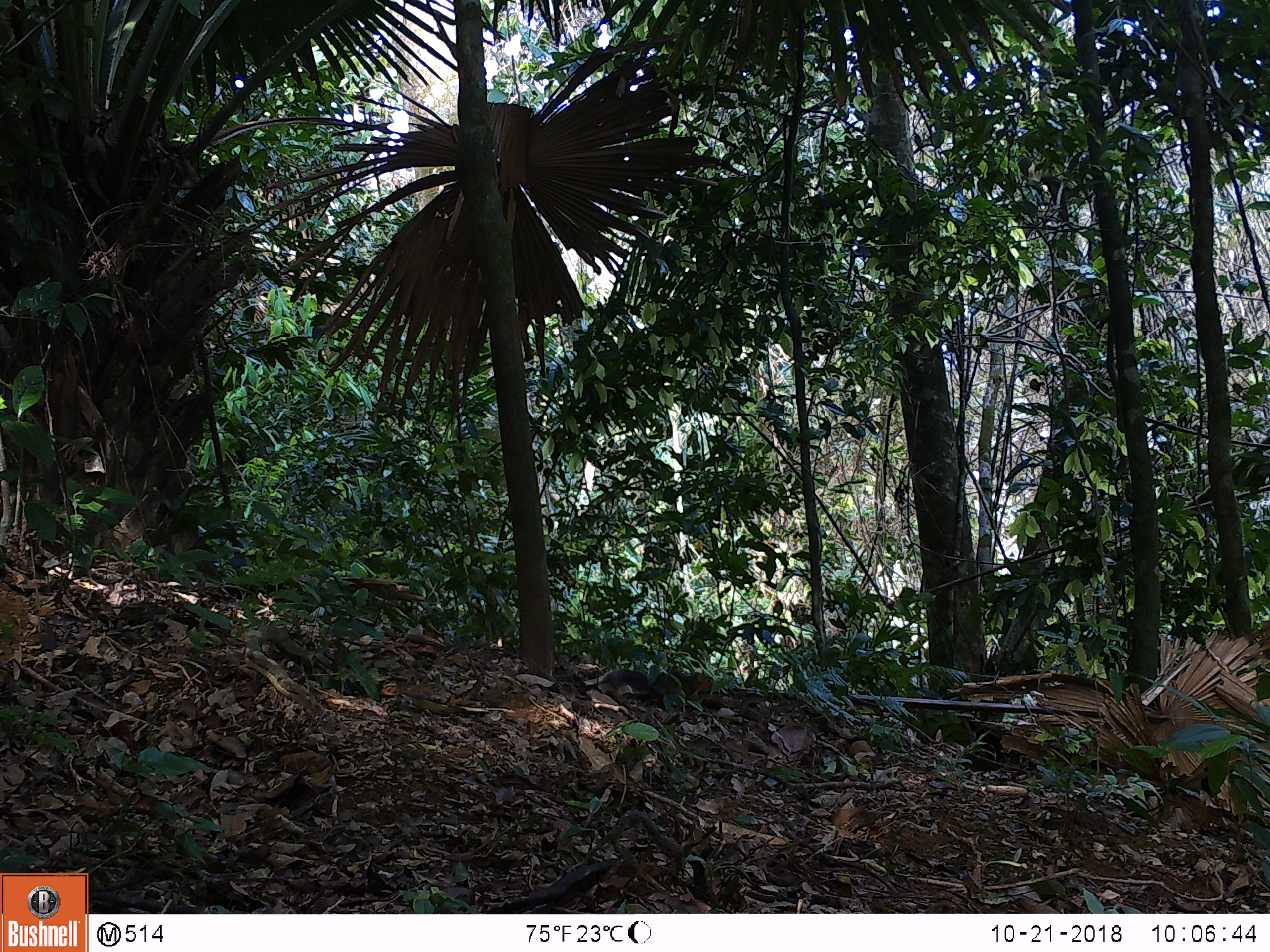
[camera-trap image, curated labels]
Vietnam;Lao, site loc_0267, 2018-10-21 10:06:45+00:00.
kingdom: Animalia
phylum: Chordata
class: Mammalia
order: Rodentia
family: Sciuridae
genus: Dremomys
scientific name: Dremomys rufigenis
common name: red-cheeked squirrel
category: red cheeked squirrel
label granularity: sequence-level